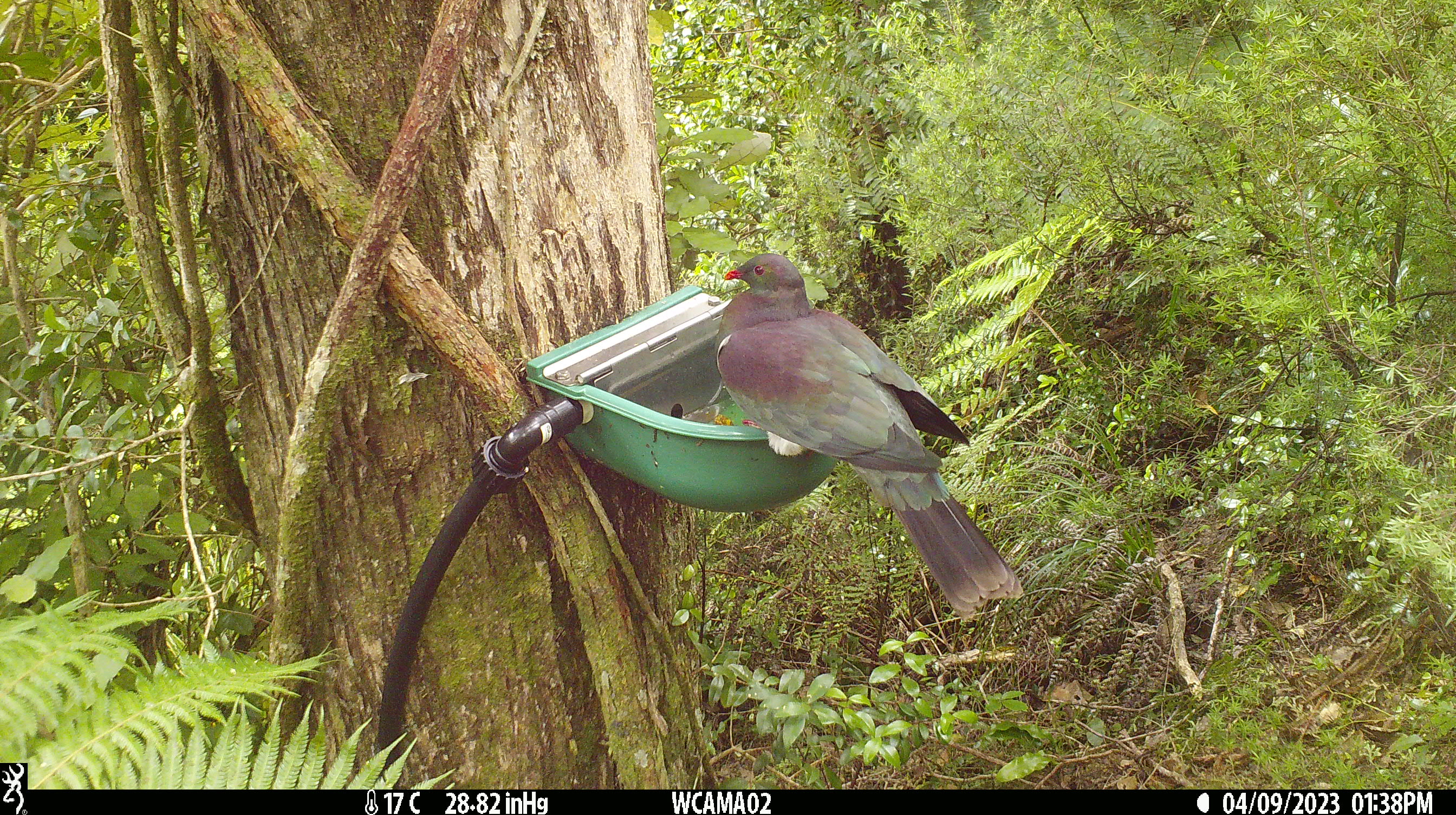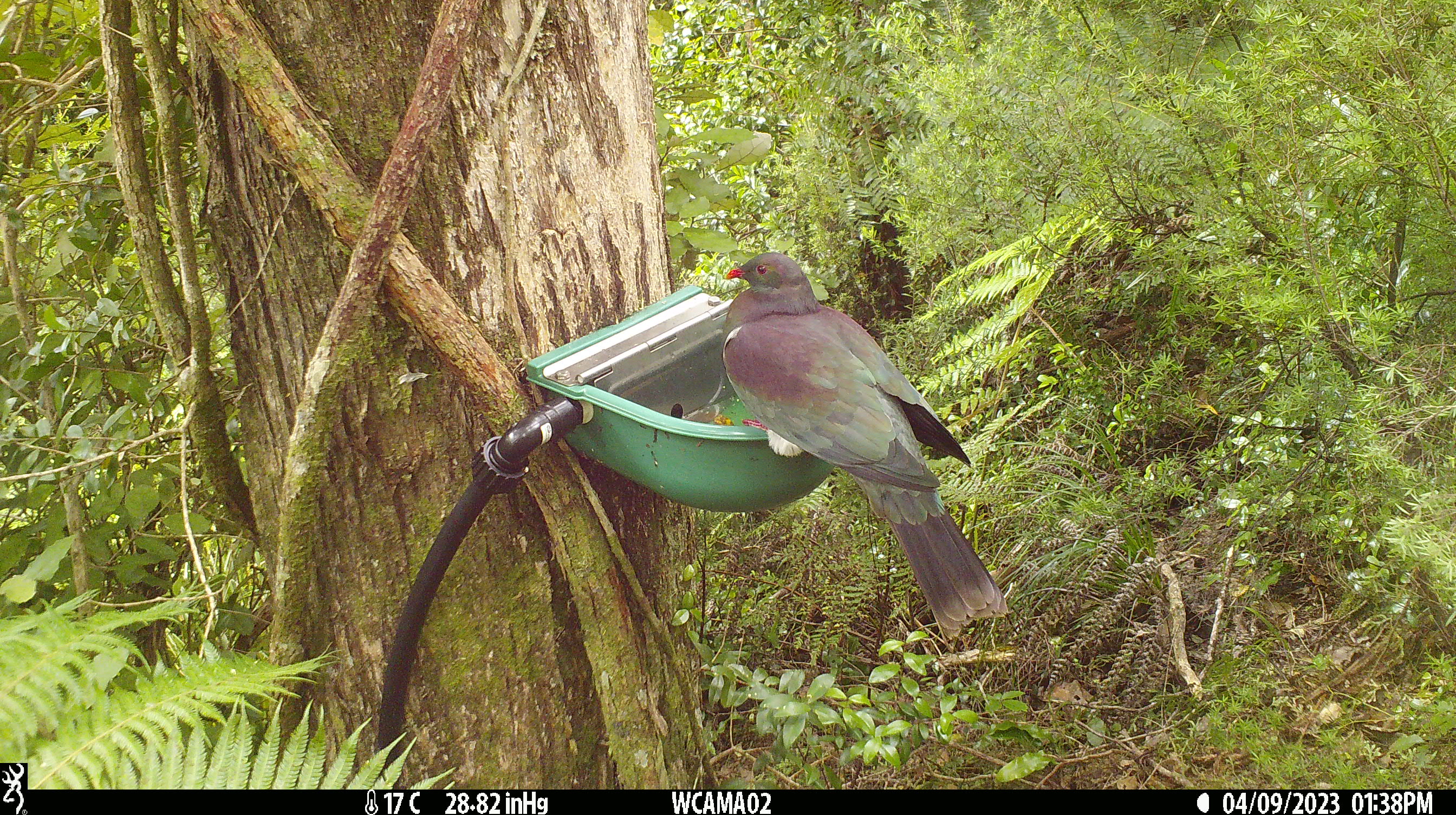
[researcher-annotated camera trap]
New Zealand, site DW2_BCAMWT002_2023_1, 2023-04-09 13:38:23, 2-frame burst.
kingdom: Animalia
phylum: Chordata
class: Aves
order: Columbiformes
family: Columbidae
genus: Hemiphaga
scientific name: Hemiphaga novaeseelandiae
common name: new zealand pigeon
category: kereru